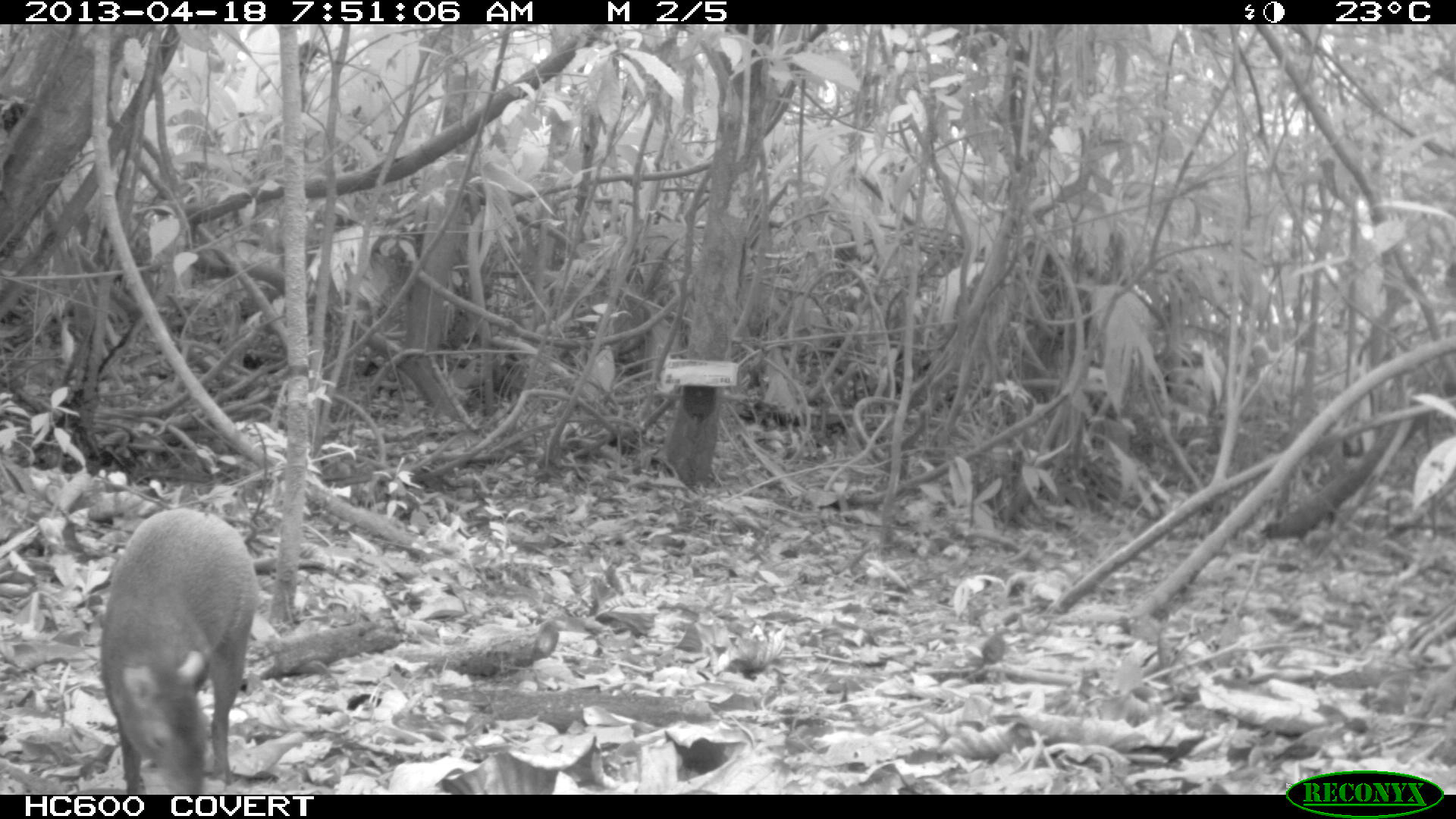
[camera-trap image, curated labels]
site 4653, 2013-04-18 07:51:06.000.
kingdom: Animalia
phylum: Chordata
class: Mammalia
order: Rodentia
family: Dasyproctidae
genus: Dasyprocta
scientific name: Dasyprocta leporina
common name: red-rumped agouti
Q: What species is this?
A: Dasyprocta leporina (red-rumped agouti).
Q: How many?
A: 1.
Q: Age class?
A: Adult.